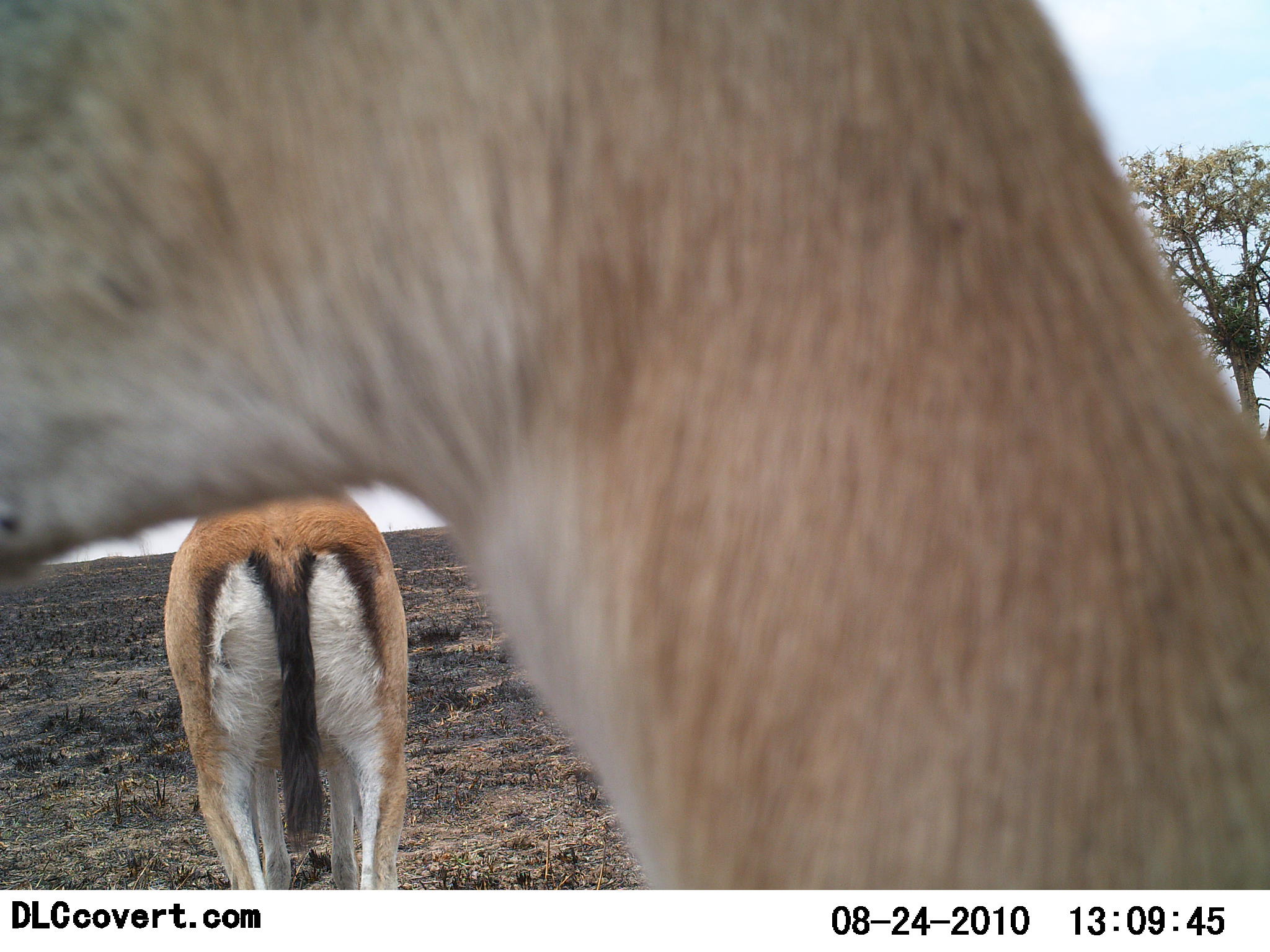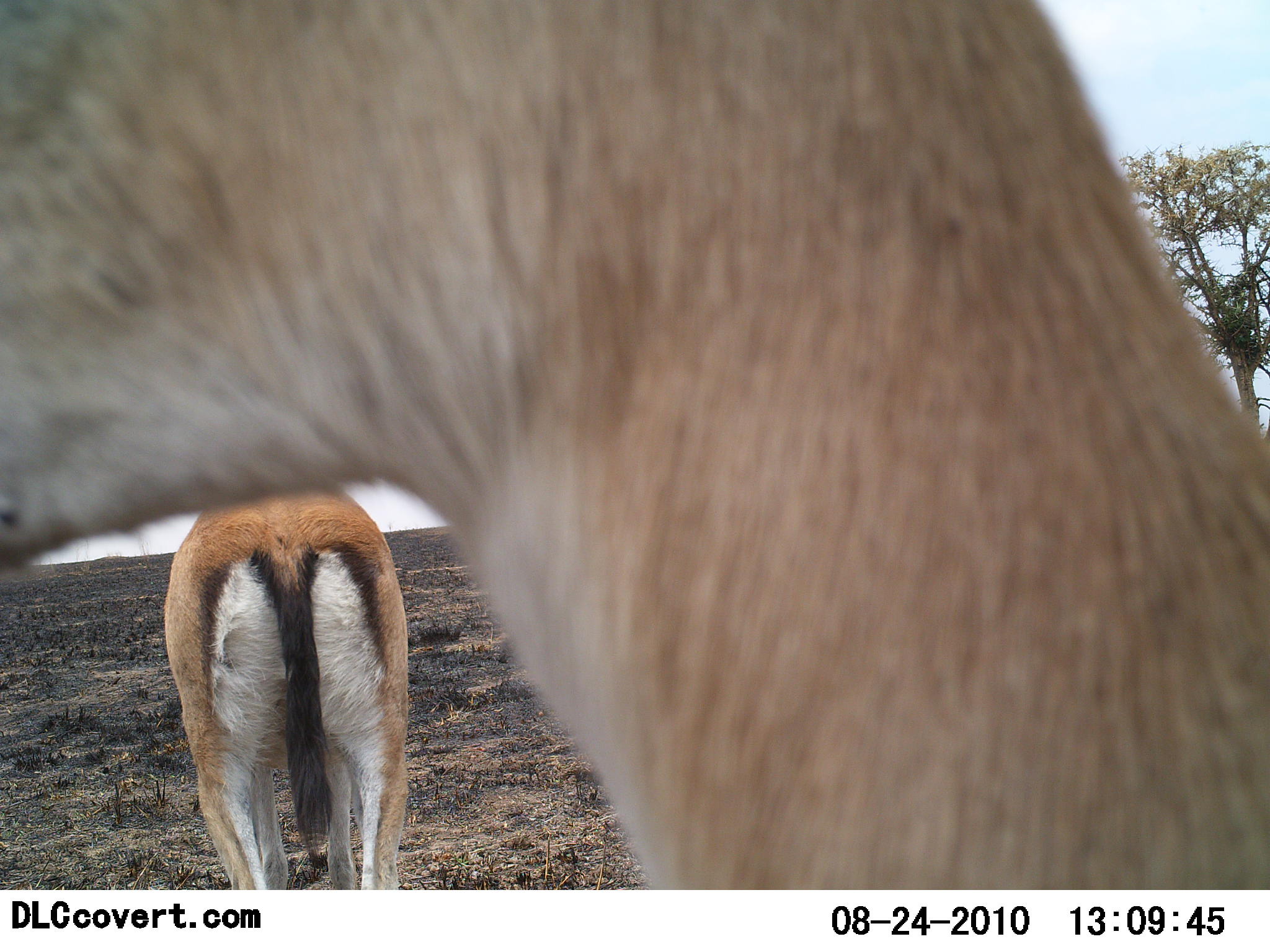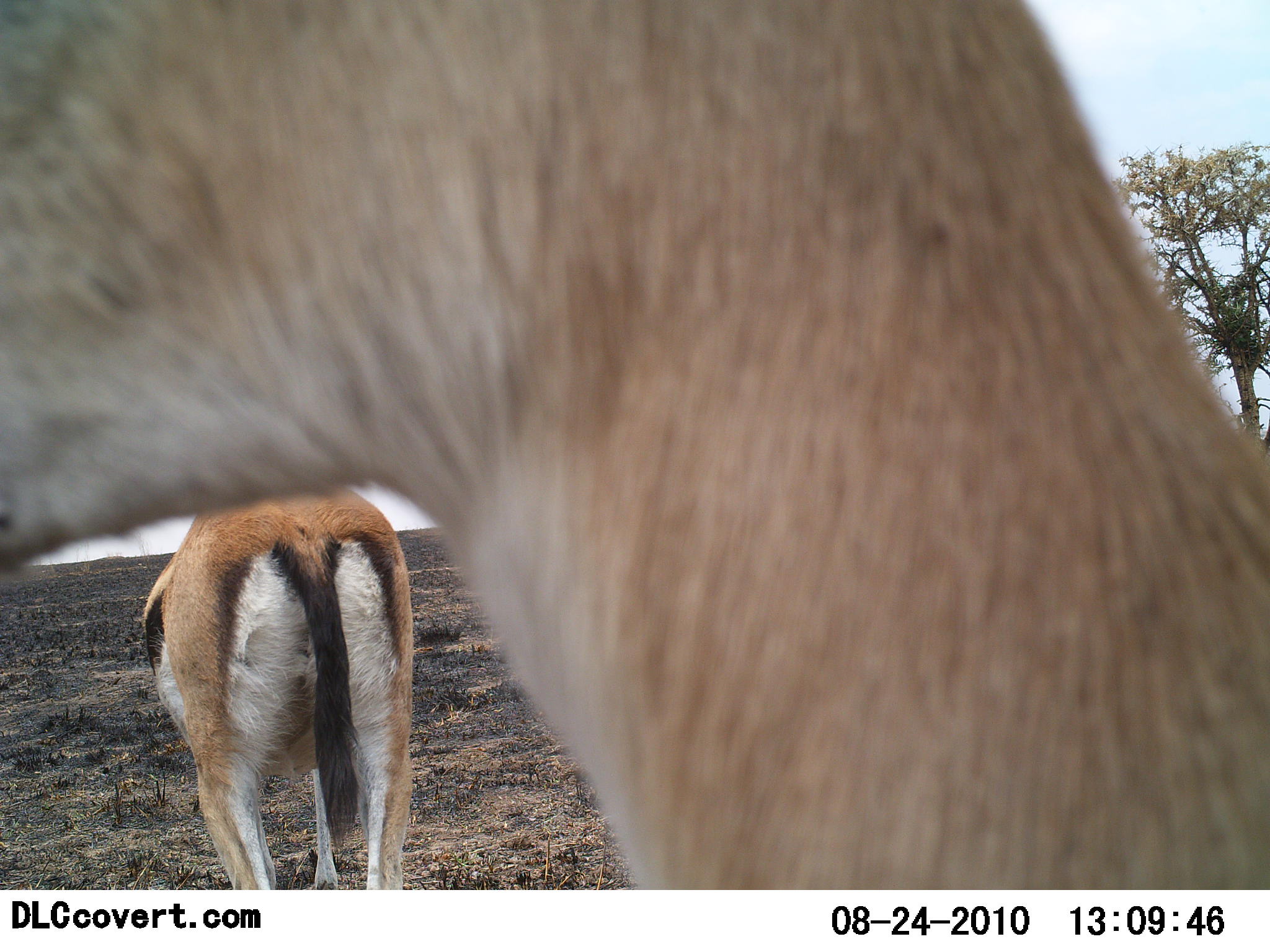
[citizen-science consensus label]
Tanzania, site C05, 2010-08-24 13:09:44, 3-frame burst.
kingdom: Animalia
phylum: Chordata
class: Mammalia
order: Artiodactyla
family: Bovidae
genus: Eudorcas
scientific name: Eudorcas thomsonii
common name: thomson's gazelle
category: gazellethomsons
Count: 2.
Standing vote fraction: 100%.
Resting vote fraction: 0%.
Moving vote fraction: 0%.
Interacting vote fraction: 0%.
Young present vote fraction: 0%.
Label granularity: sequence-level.